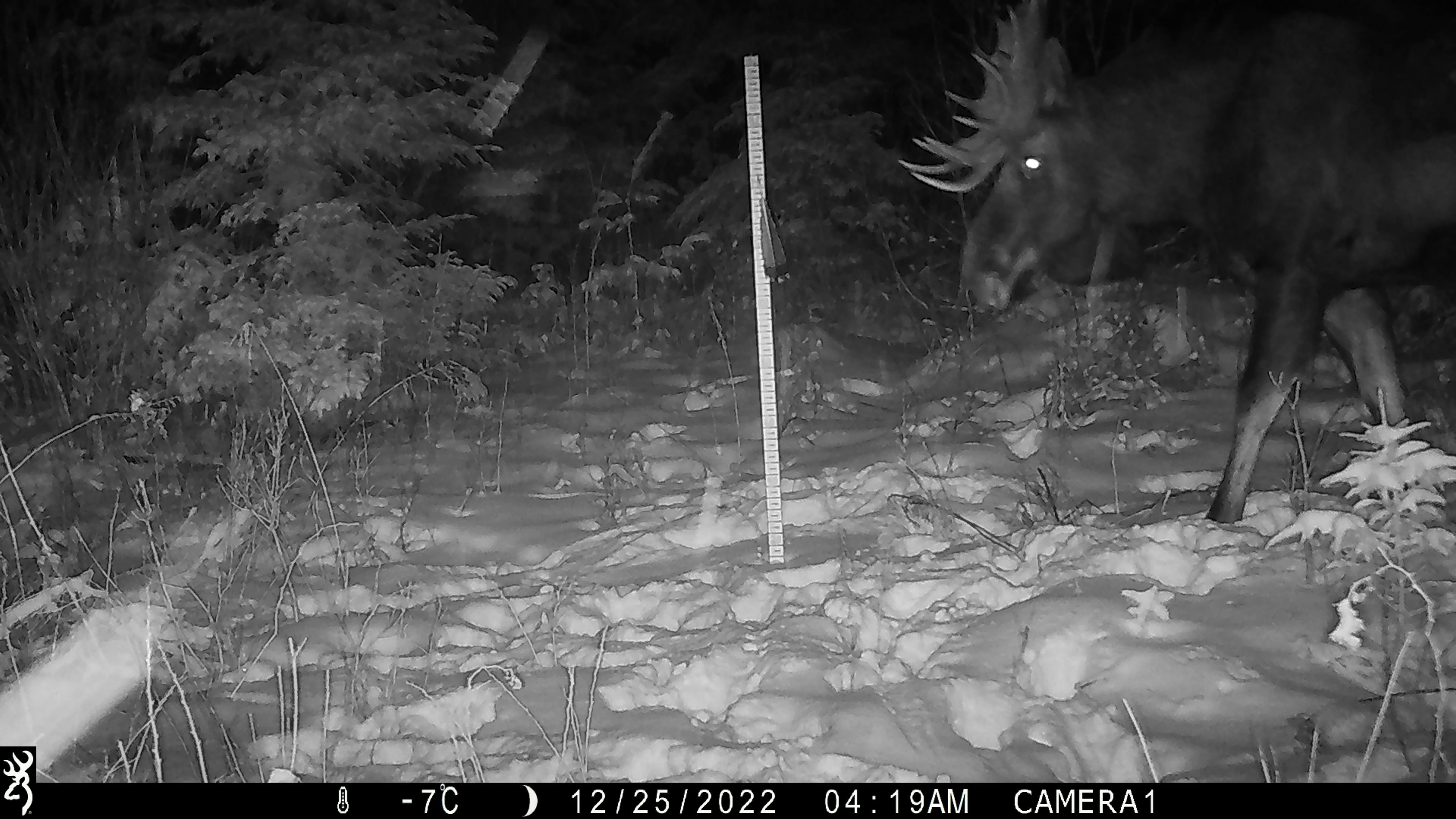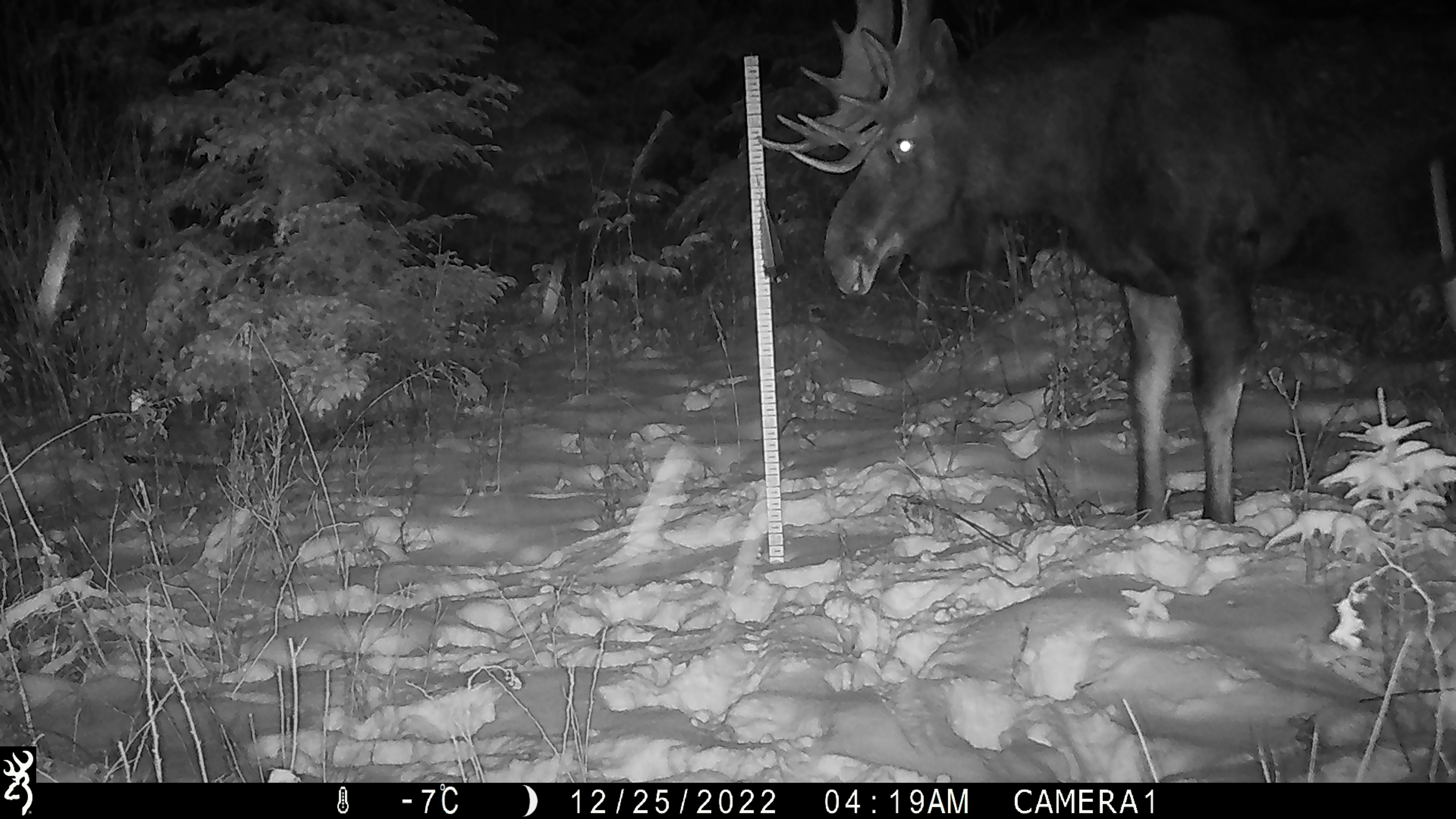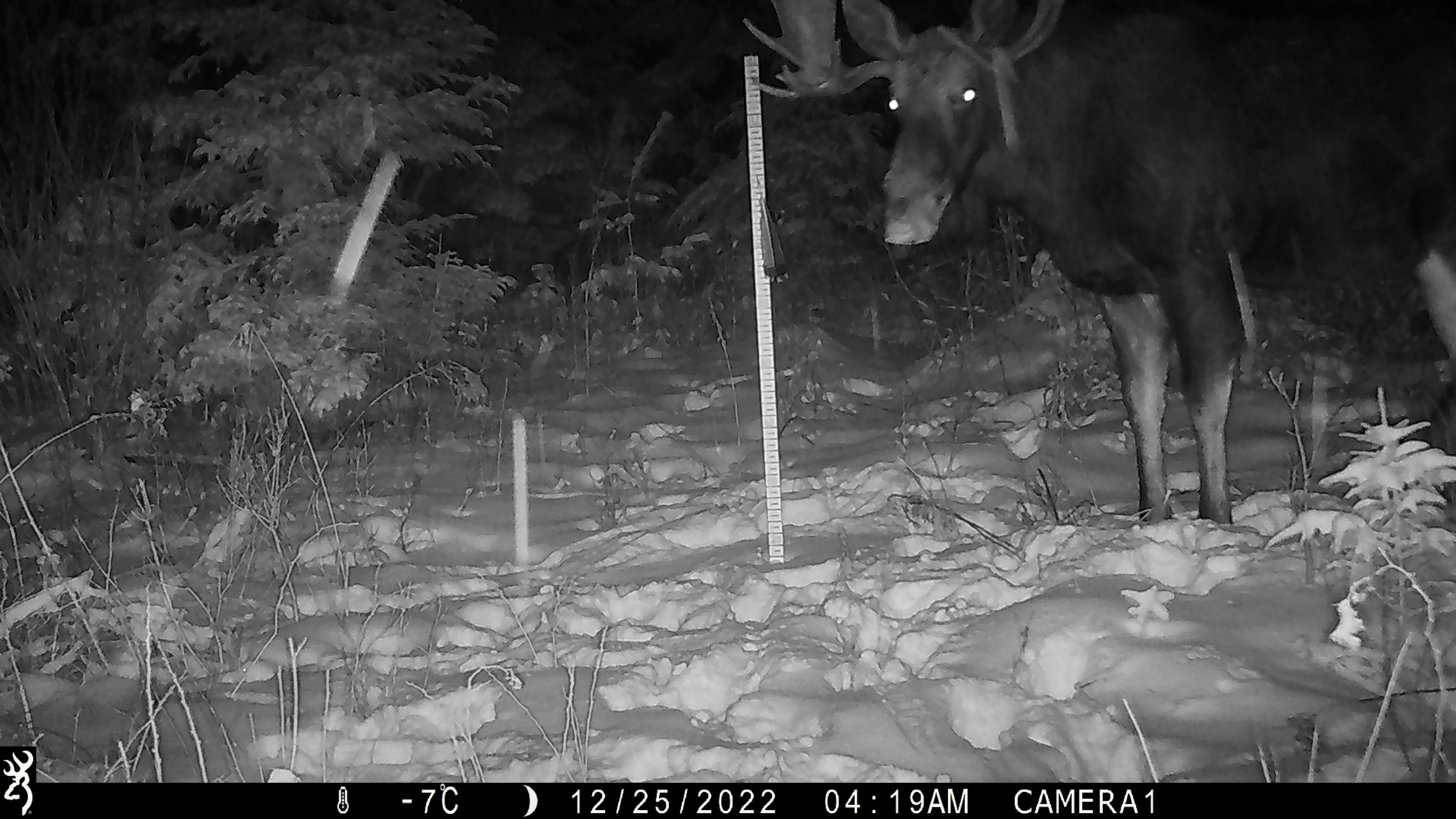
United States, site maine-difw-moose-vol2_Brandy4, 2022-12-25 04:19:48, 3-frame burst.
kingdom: Animalia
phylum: Chordata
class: Mammalia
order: Artiodactyla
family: Cervidae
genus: Alces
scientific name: Alces alces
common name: moose